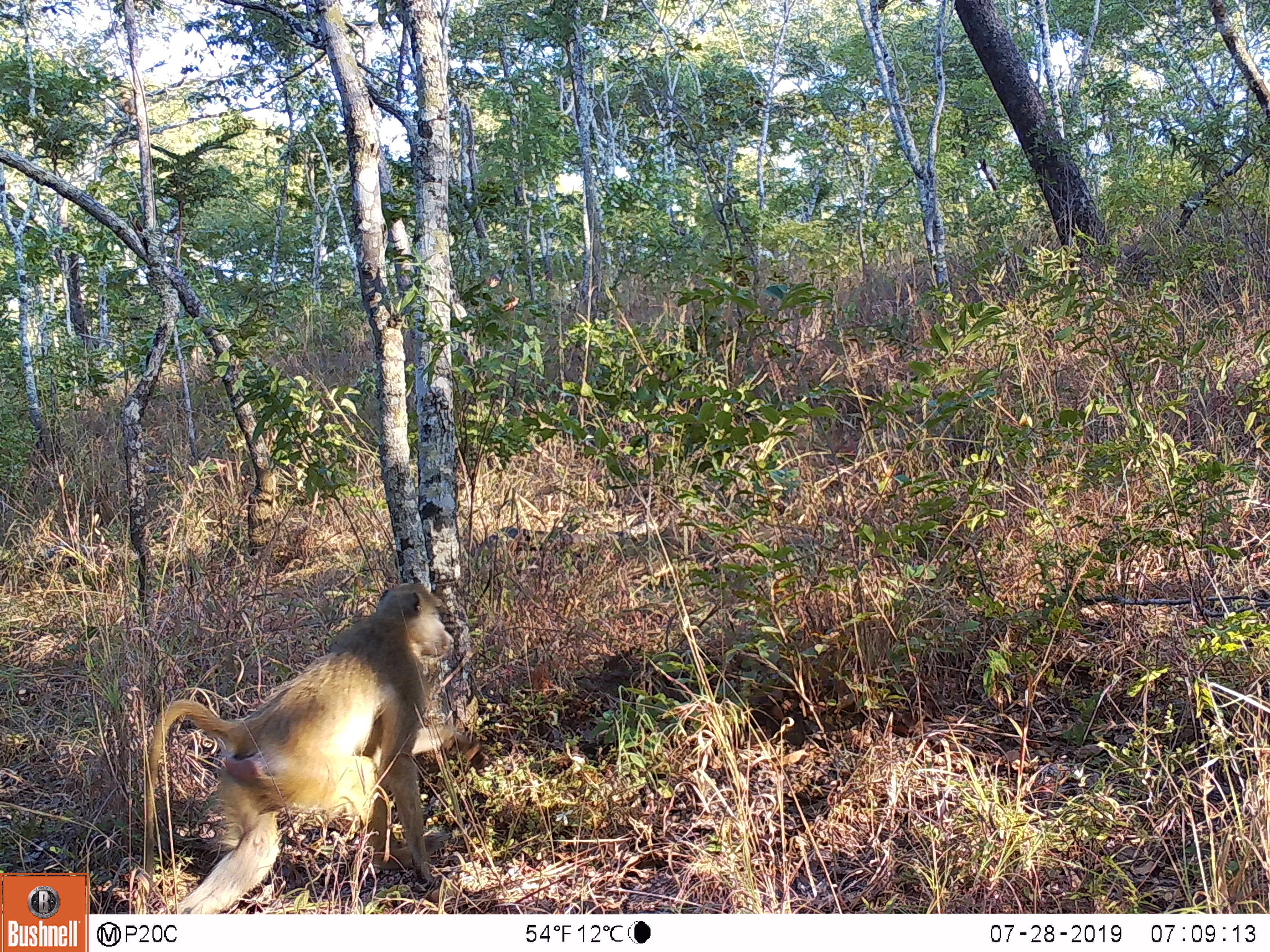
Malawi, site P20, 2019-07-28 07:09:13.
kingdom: Animalia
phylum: Chordata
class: Mammalia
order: Primates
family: Cercopithecidae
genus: Papio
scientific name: Papio cynocephalus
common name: yellow baboon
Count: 1.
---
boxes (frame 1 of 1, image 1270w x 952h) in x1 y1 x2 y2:
yellow baboon: 137 573 466 911